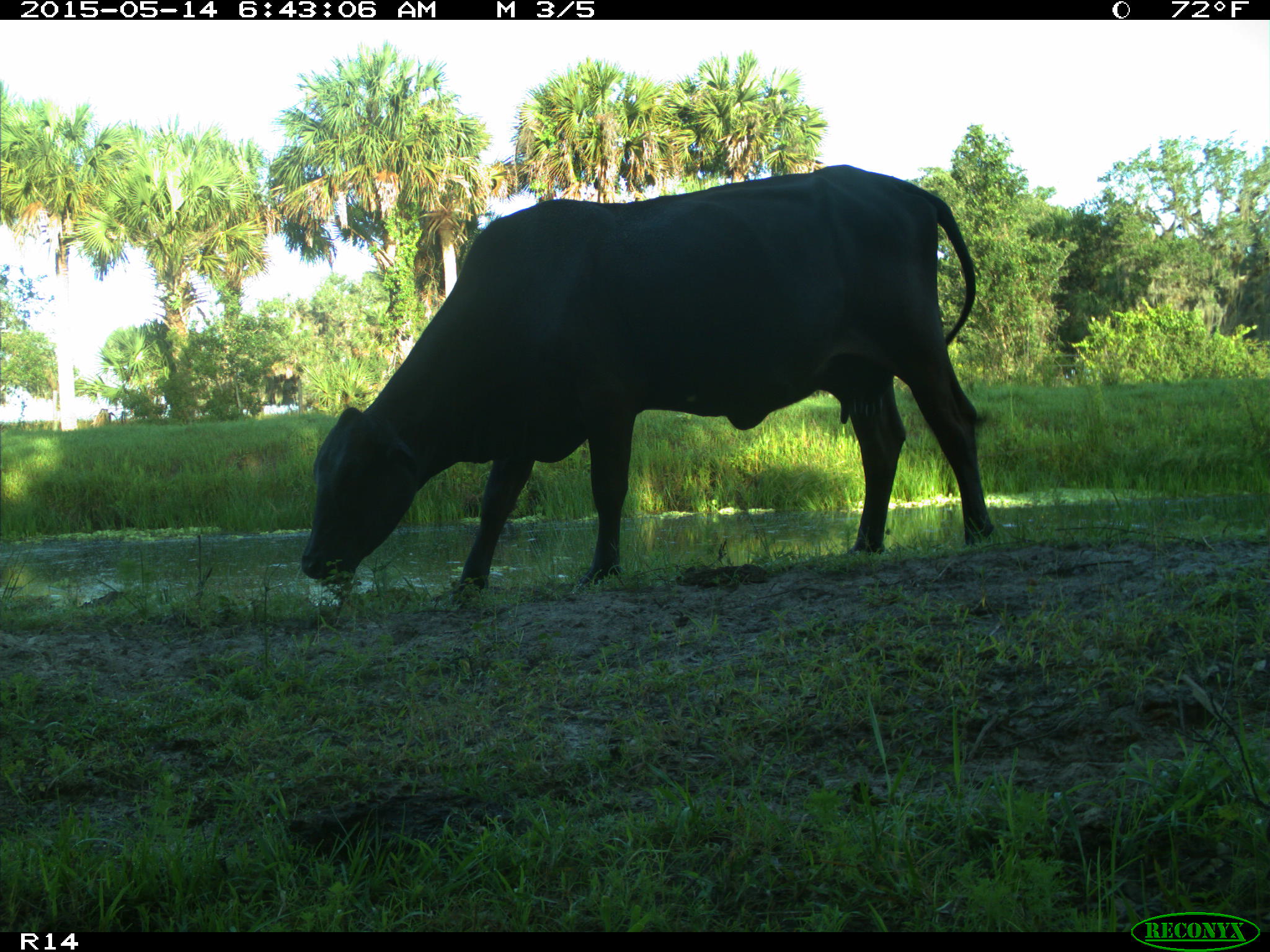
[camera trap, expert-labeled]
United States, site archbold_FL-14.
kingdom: Animalia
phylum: Chordata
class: Mammalia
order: Artiodactyla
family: Bovidae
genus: Bos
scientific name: Bos taurus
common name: domestic cow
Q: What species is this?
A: Bos taurus (domestic cow).